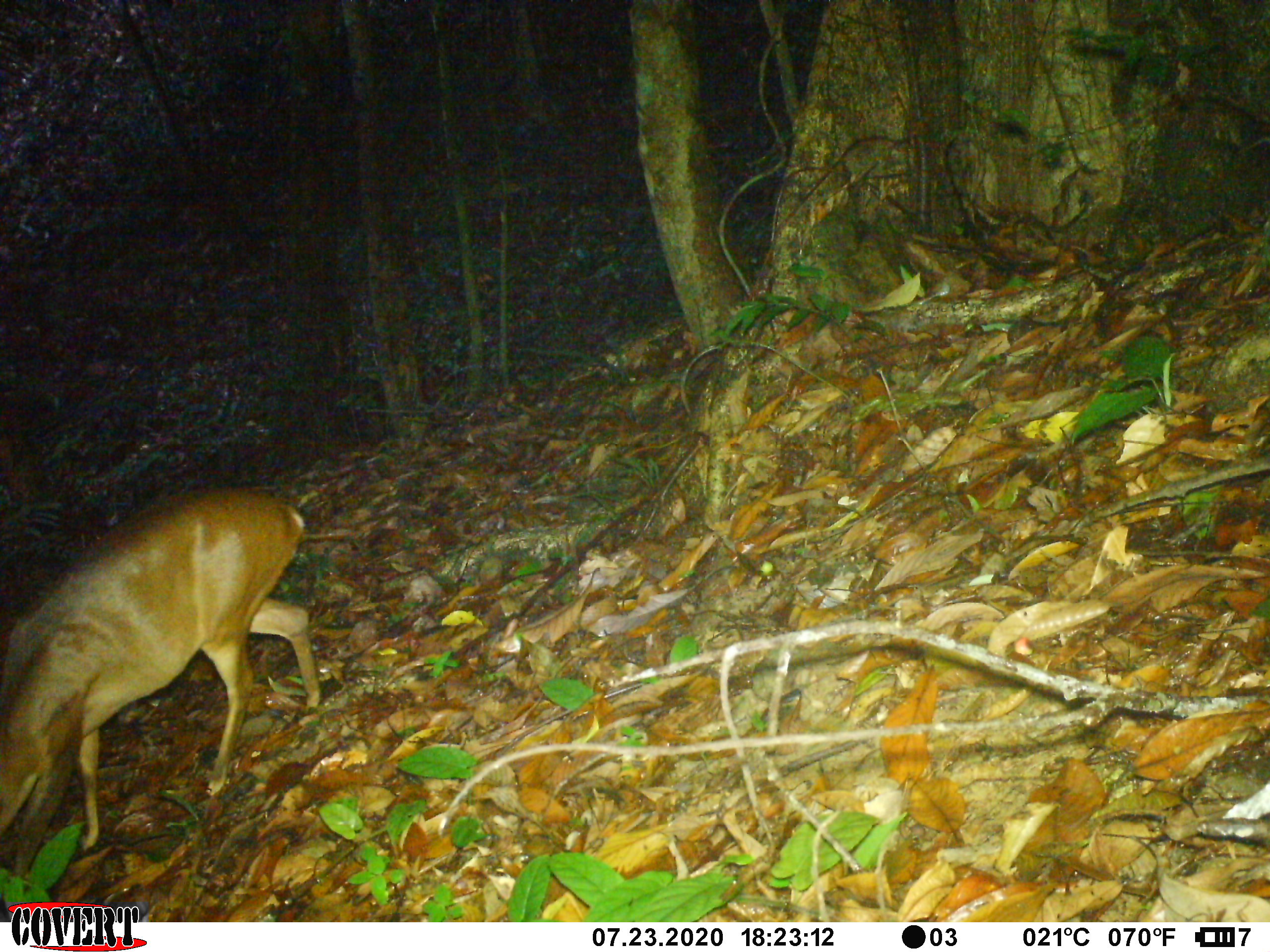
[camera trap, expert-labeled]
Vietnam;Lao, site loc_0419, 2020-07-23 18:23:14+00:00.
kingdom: Animalia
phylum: Chordata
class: Mammalia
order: Artiodactyla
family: Cervidae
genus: Muntiacus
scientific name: Muntiacus vuquangensis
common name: large-antlered muntjac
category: large antlered muntjac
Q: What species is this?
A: Large antlered muntjac (large-antlered muntjac) (Muntiacus vuquangensis).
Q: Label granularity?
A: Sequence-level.